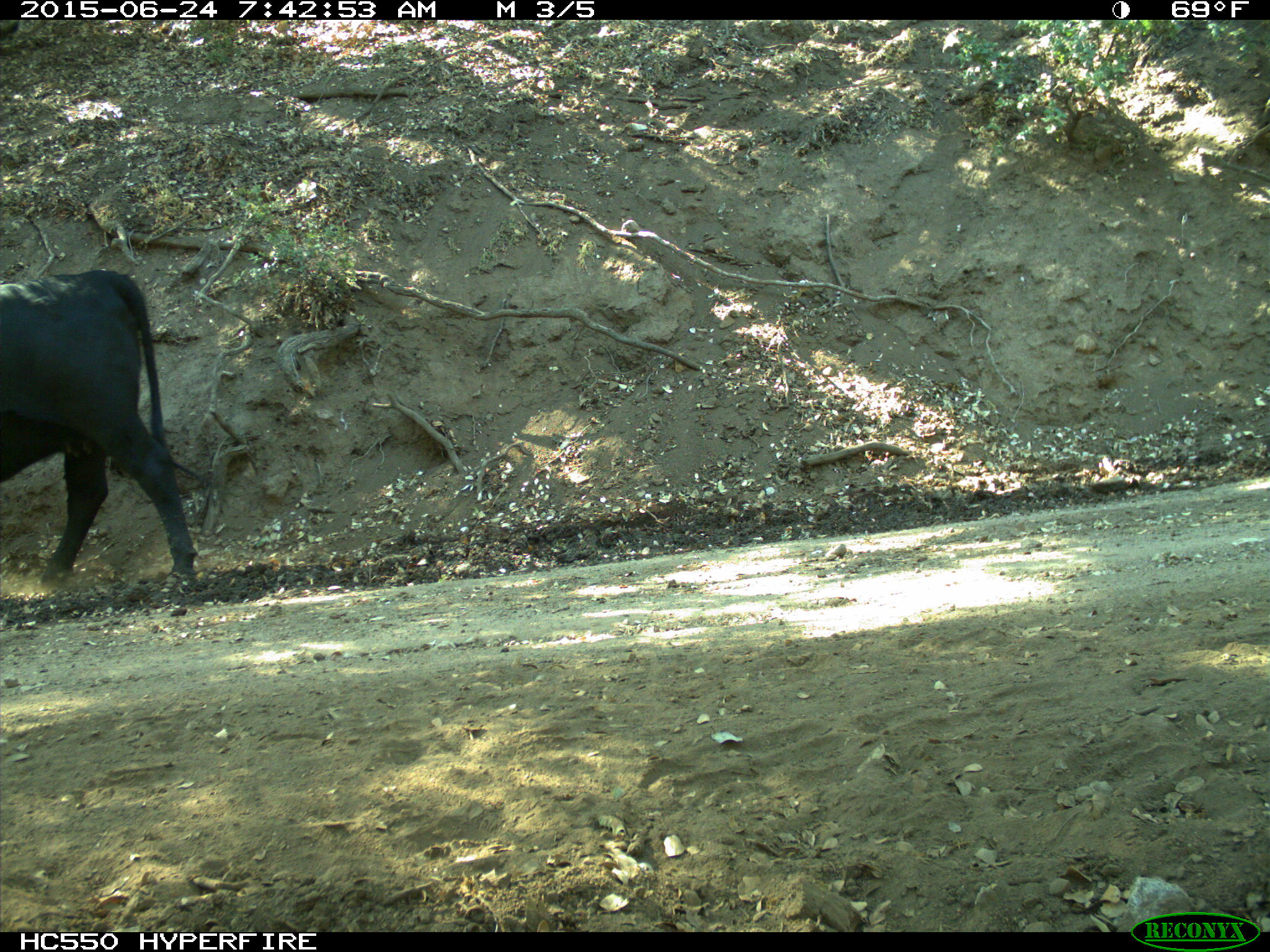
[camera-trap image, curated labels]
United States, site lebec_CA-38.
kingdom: Animalia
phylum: Chordata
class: Mammalia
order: Artiodactyla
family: Bovidae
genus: Bos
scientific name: Bos taurus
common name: domestic cow